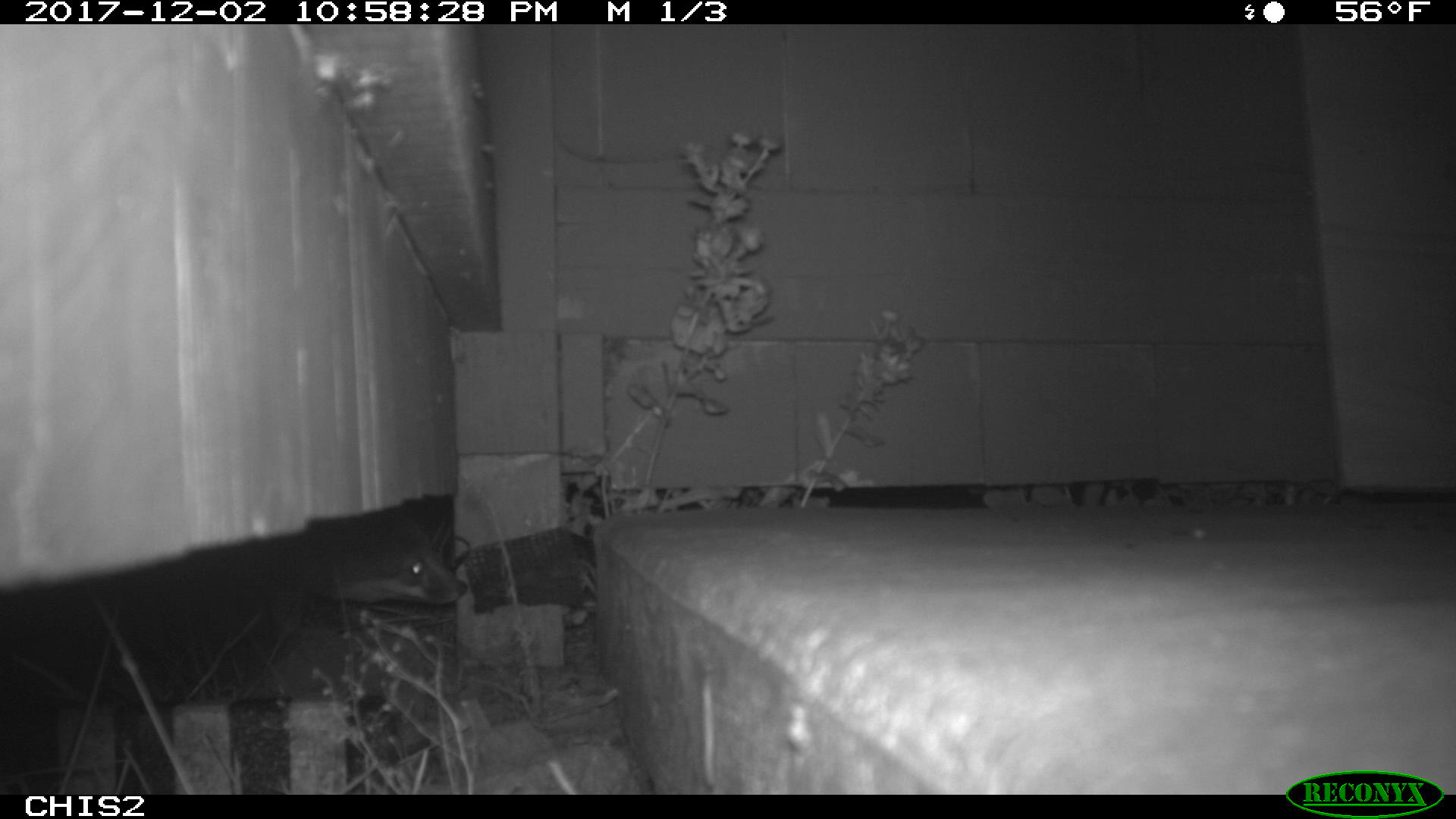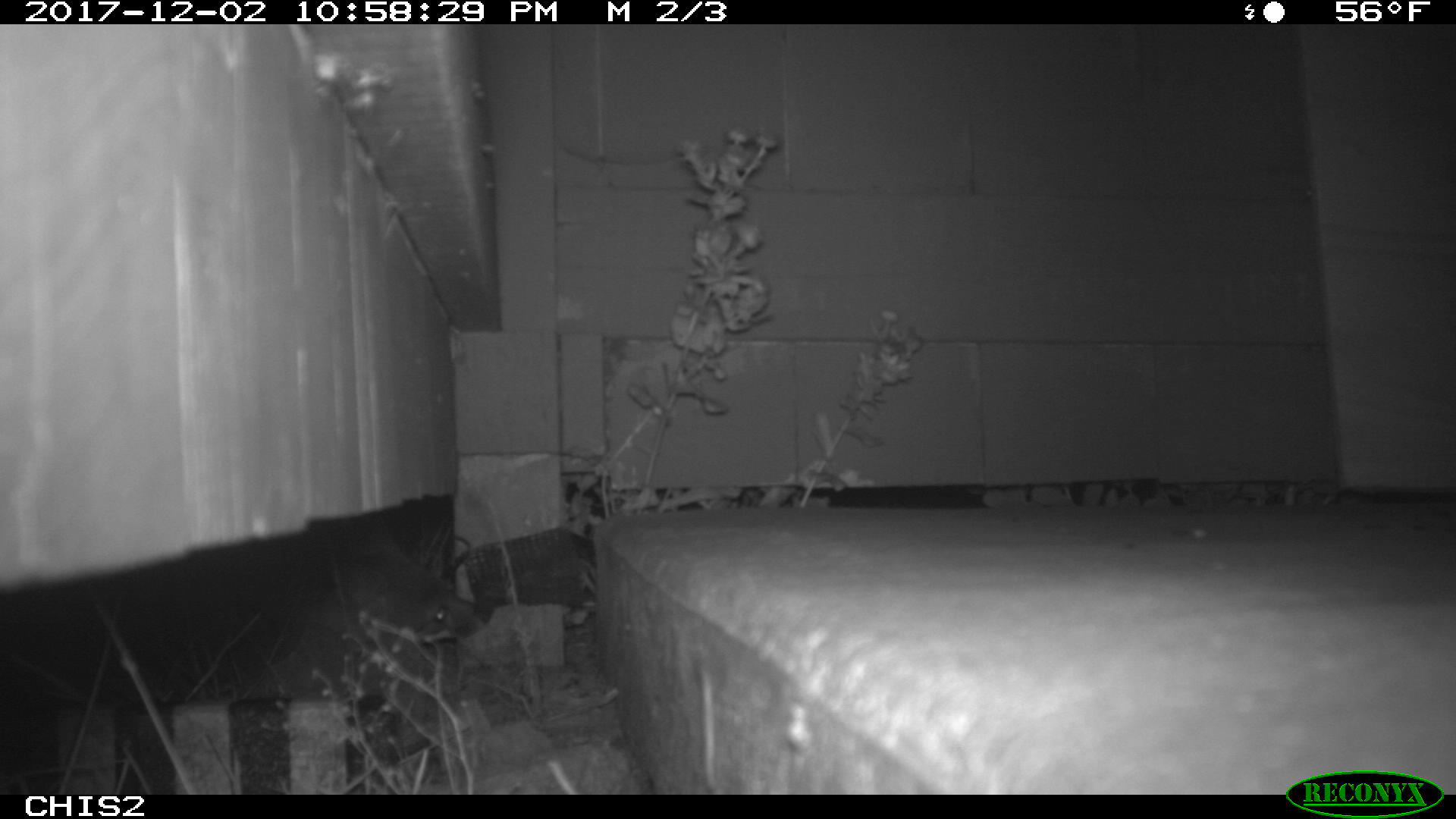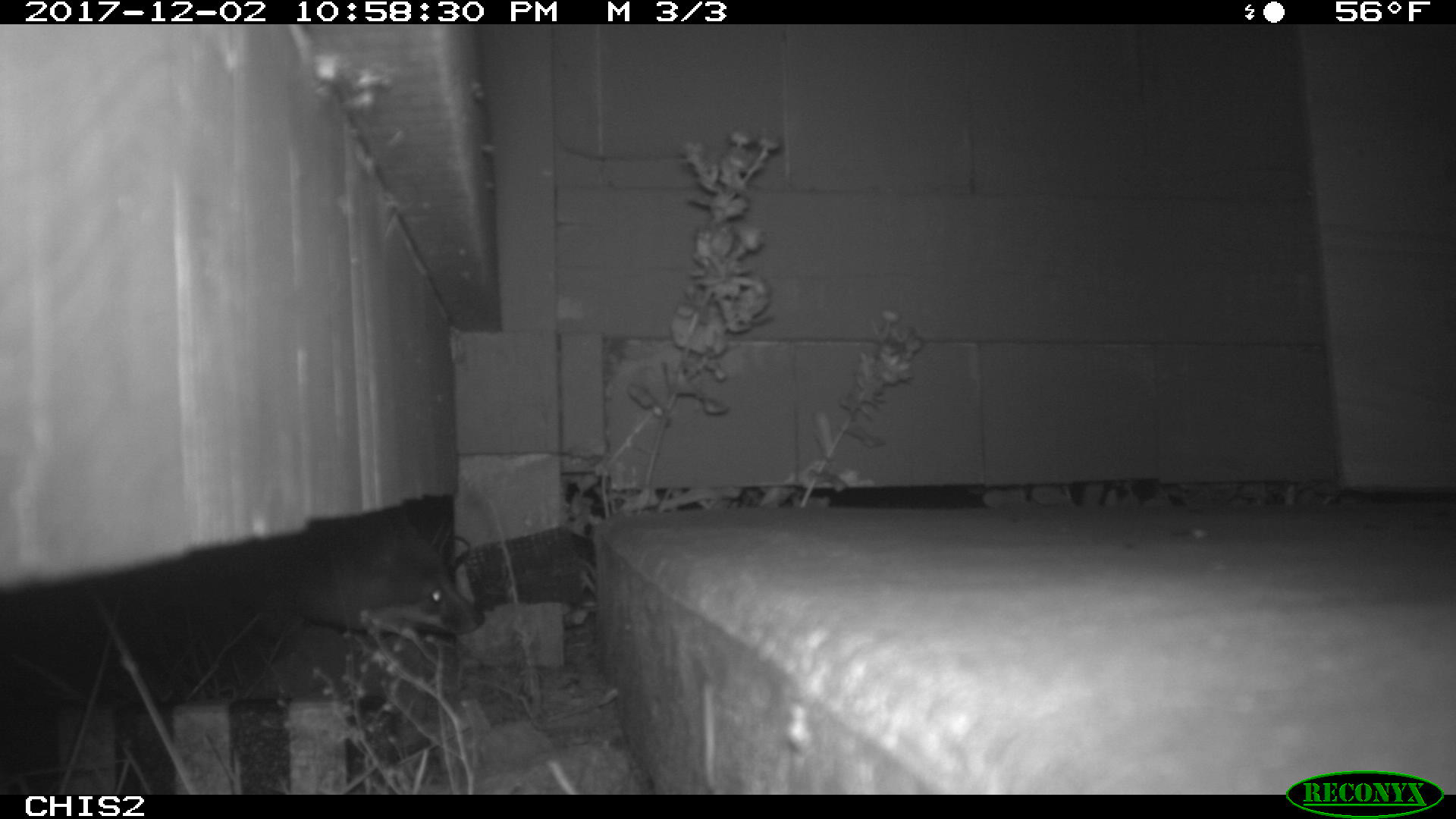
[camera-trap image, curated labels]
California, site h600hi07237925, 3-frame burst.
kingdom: Animalia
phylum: Chordata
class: Mammalia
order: Carnivora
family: Canidae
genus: Urocyon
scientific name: Urocyon littoralis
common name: island fox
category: fox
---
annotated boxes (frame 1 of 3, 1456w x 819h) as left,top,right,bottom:
fox: 259,509,469,639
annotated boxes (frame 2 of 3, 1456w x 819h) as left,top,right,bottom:
fox: 290,519,494,645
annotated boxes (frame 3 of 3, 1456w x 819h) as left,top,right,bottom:
fox: 256,505,485,636